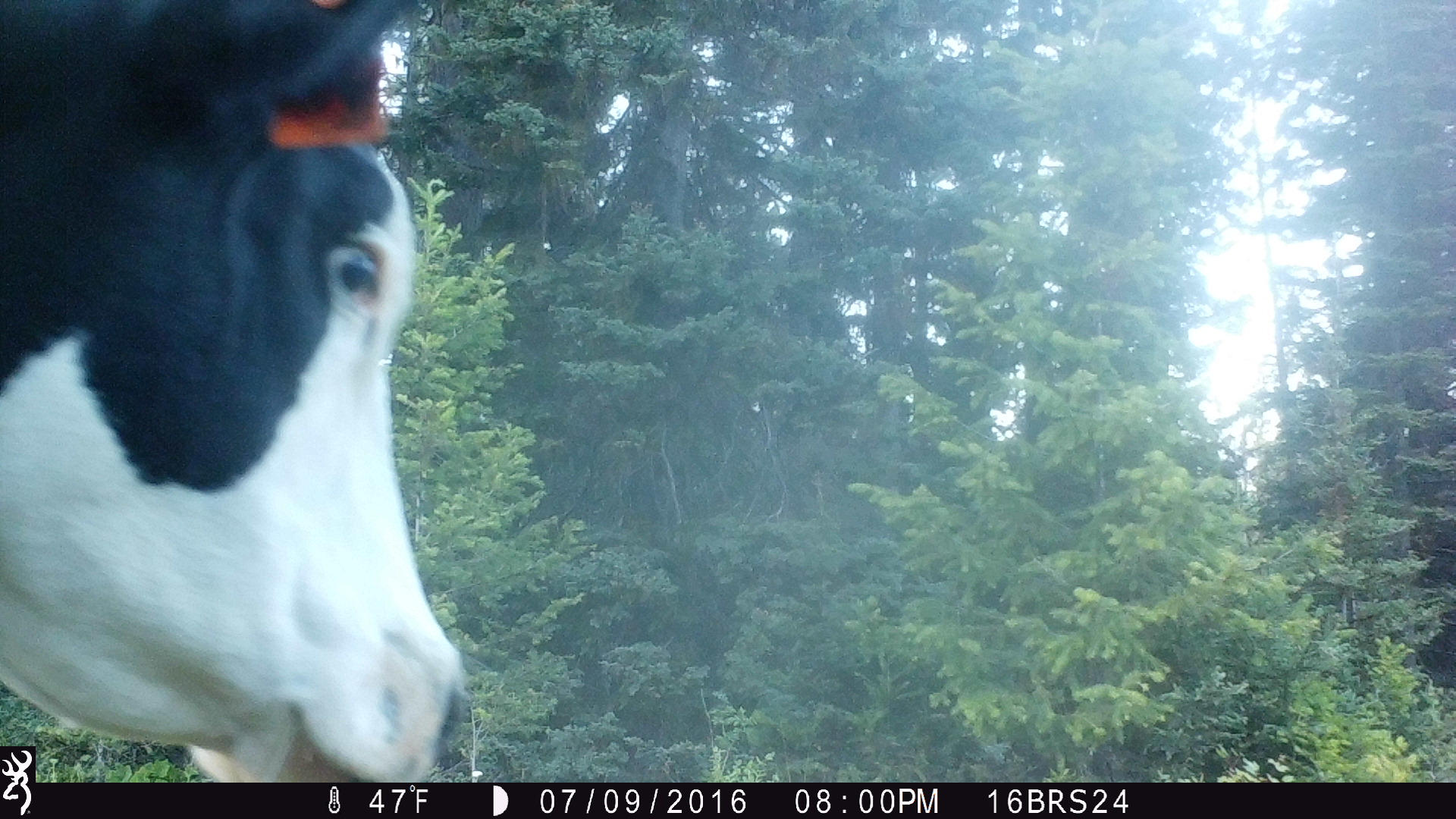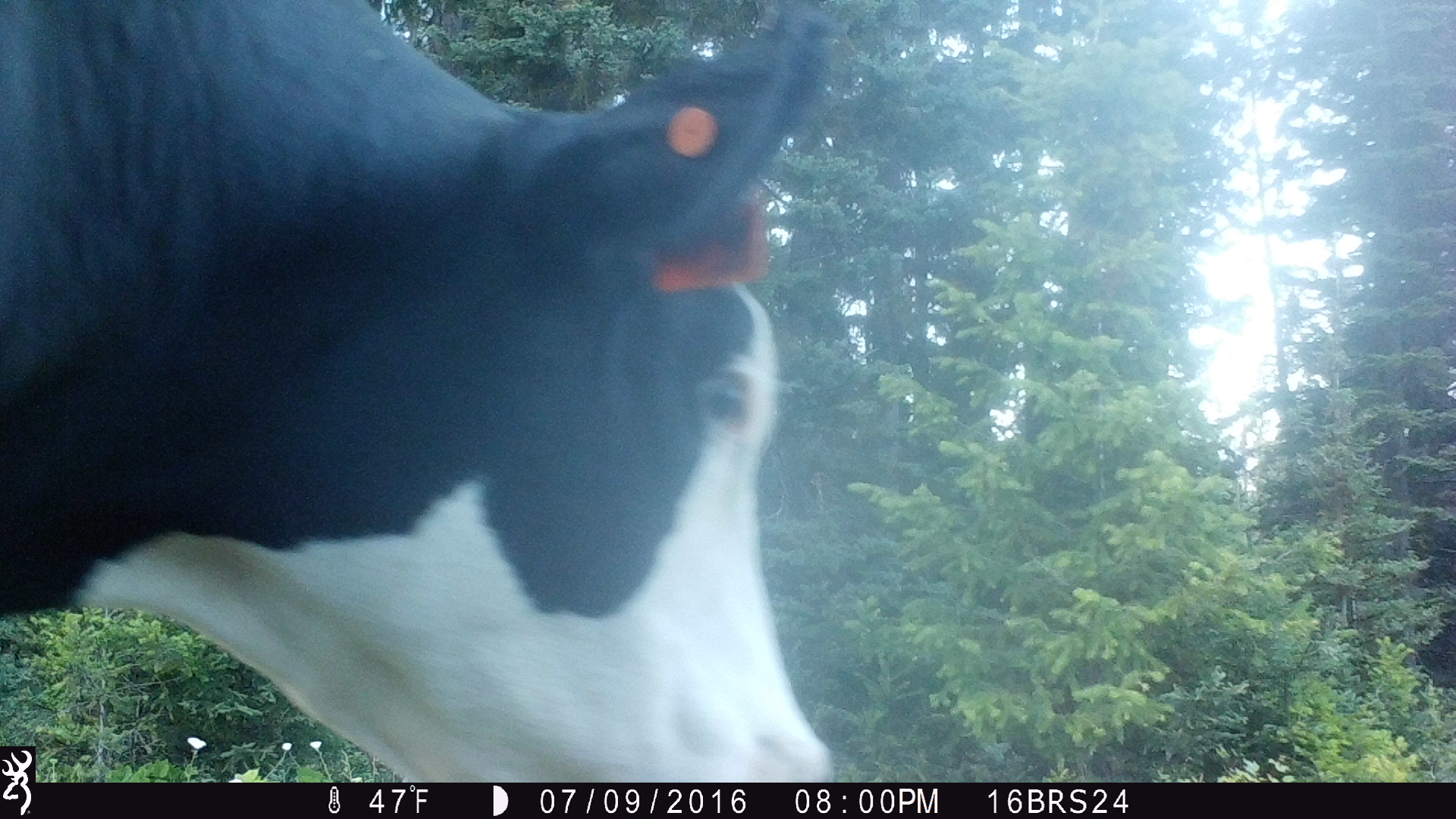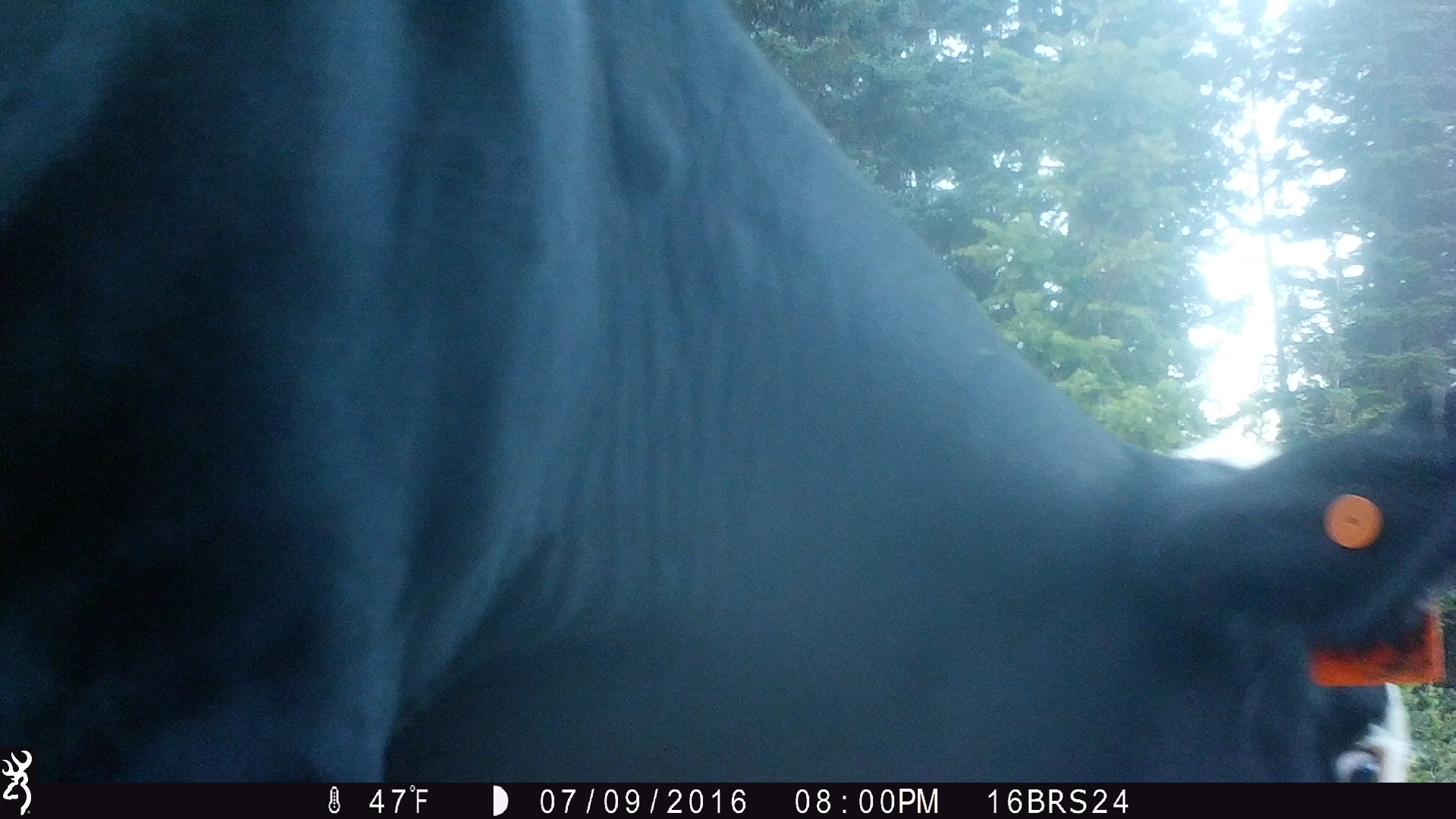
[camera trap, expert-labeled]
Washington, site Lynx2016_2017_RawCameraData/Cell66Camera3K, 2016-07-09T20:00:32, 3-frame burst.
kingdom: Animalia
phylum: Chordata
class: Mammalia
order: Artiodactyla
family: Bovidae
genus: Bos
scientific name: Bos taurus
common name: domestic cattle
Domestic cattle (Bos taurus). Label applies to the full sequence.